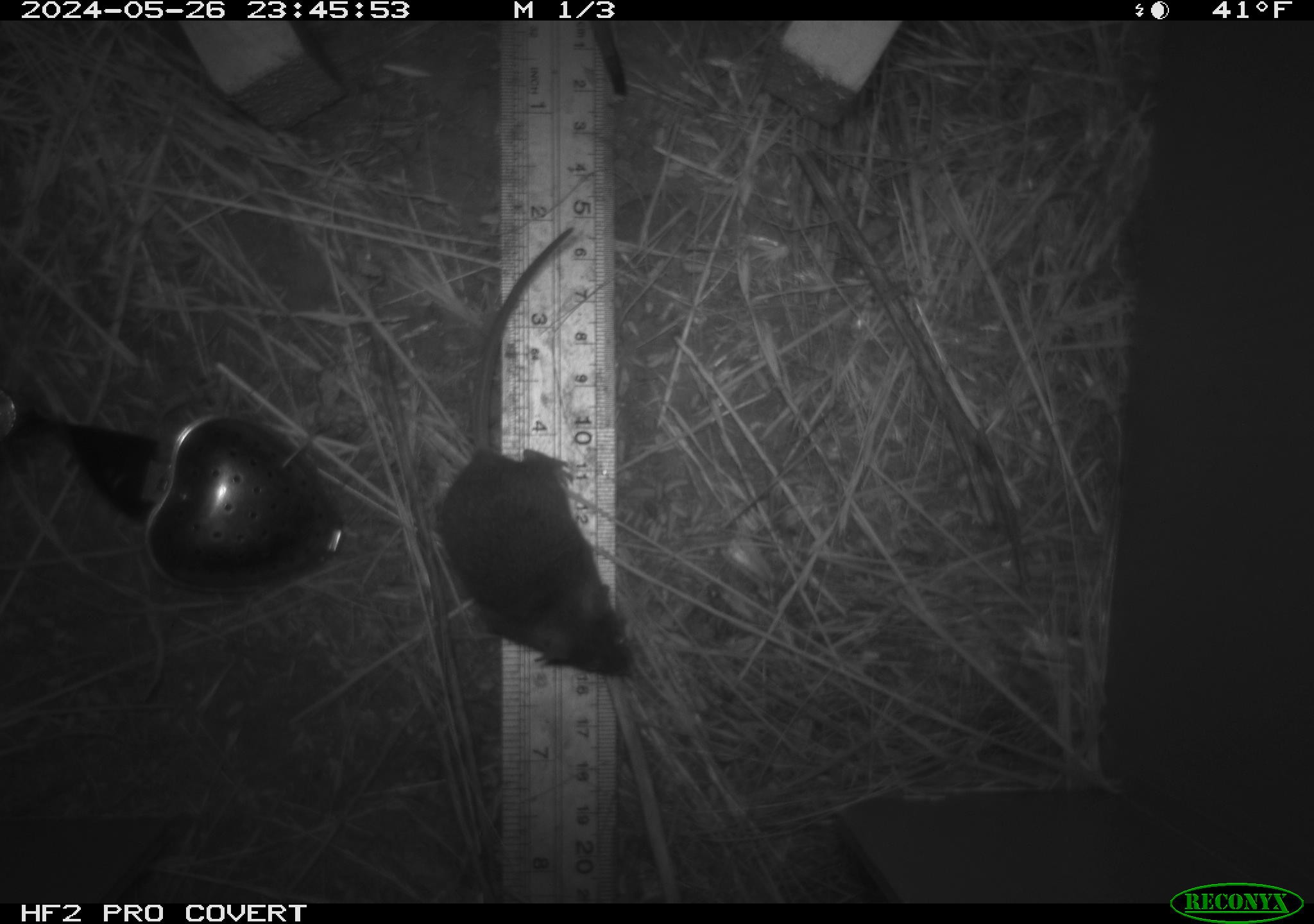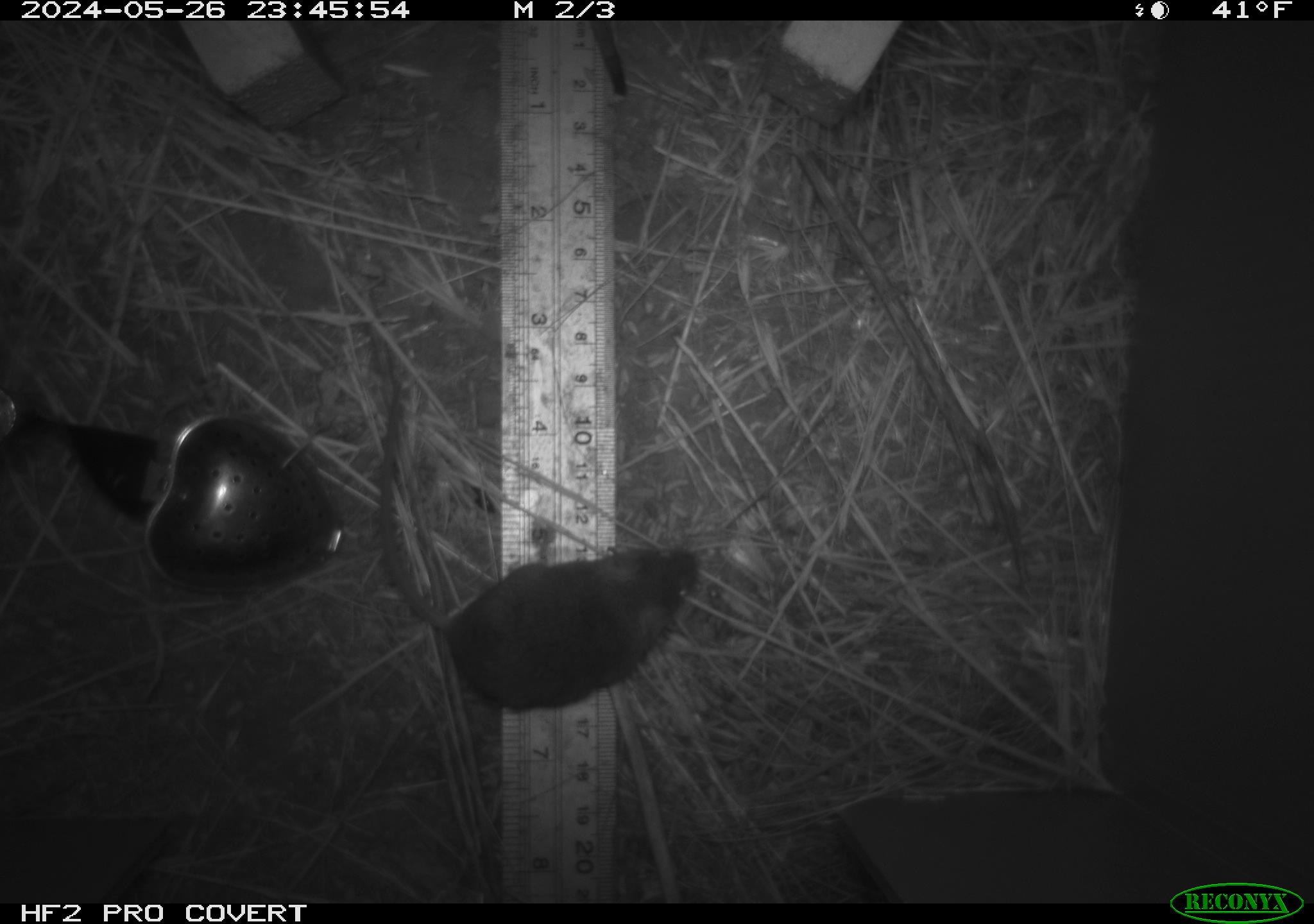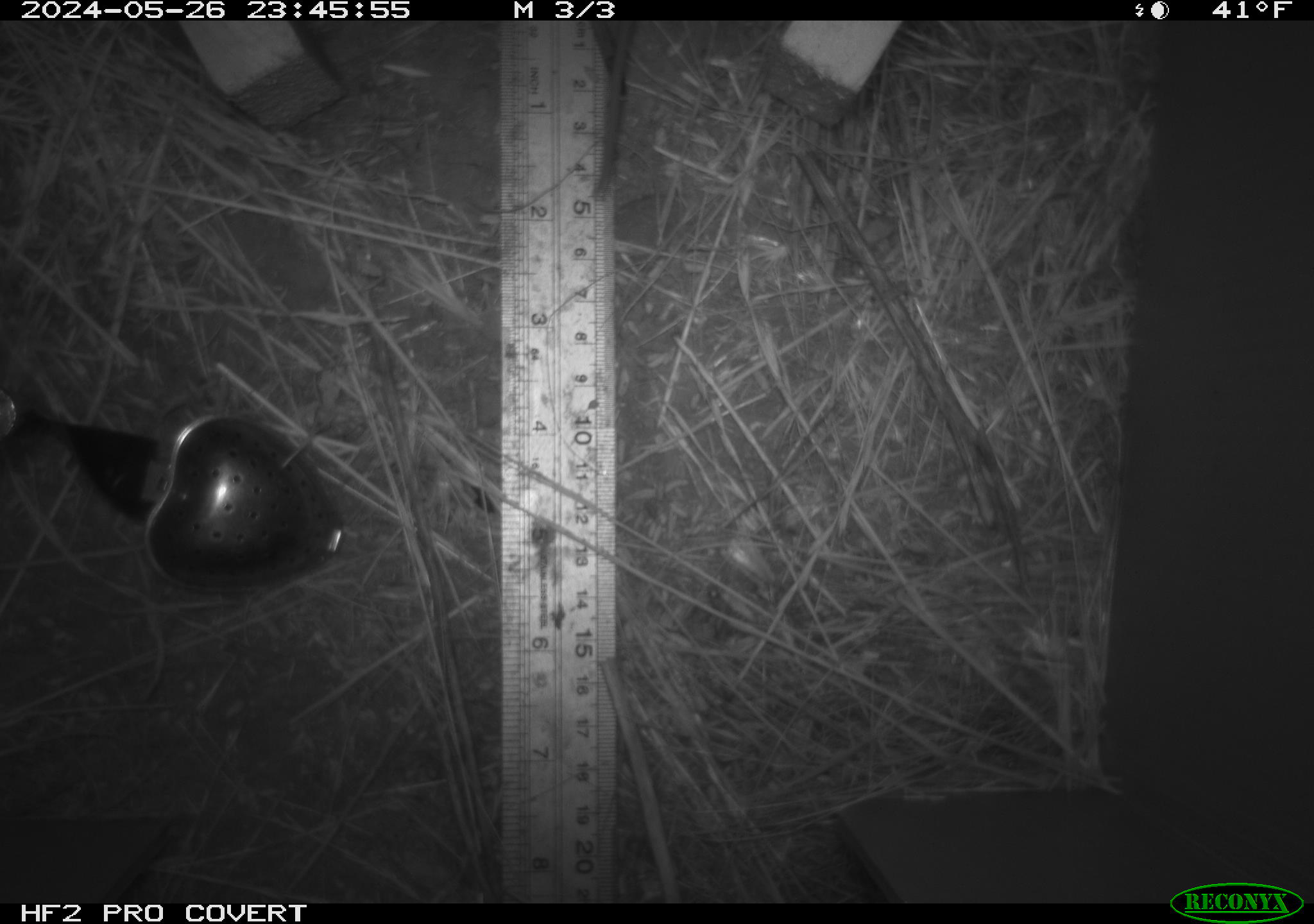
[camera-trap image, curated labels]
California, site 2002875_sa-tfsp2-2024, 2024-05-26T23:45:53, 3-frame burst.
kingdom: Animalia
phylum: Chordata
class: Mammalia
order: Rodentia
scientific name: Rodentia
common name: mouse species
Mouse species (Rodentia).